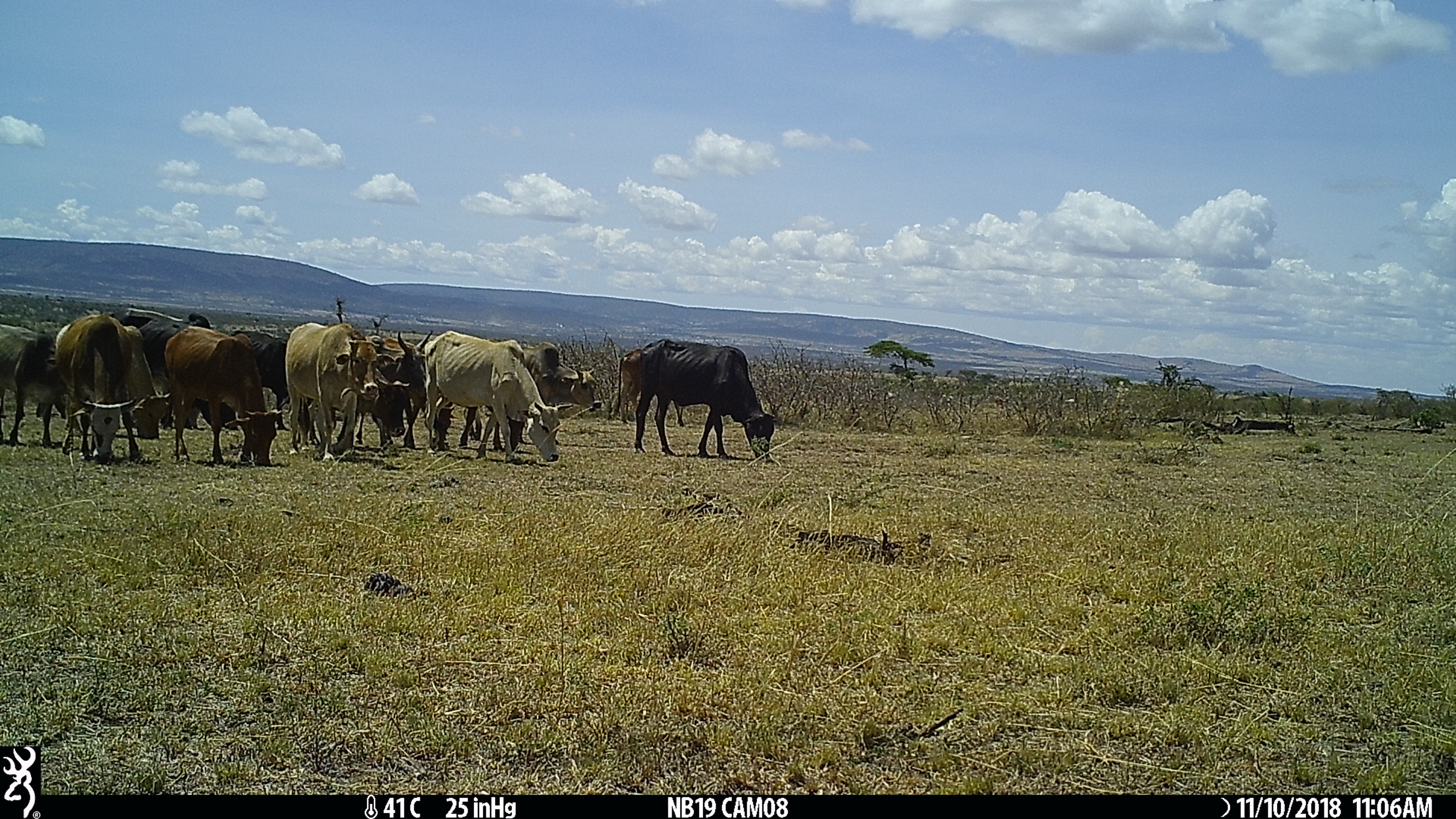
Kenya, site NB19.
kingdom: Animalia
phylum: Chordata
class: Mammalia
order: Artiodactyla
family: Bovidae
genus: Bos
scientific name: Bos taurus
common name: cattle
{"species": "cattle (Bos taurus)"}